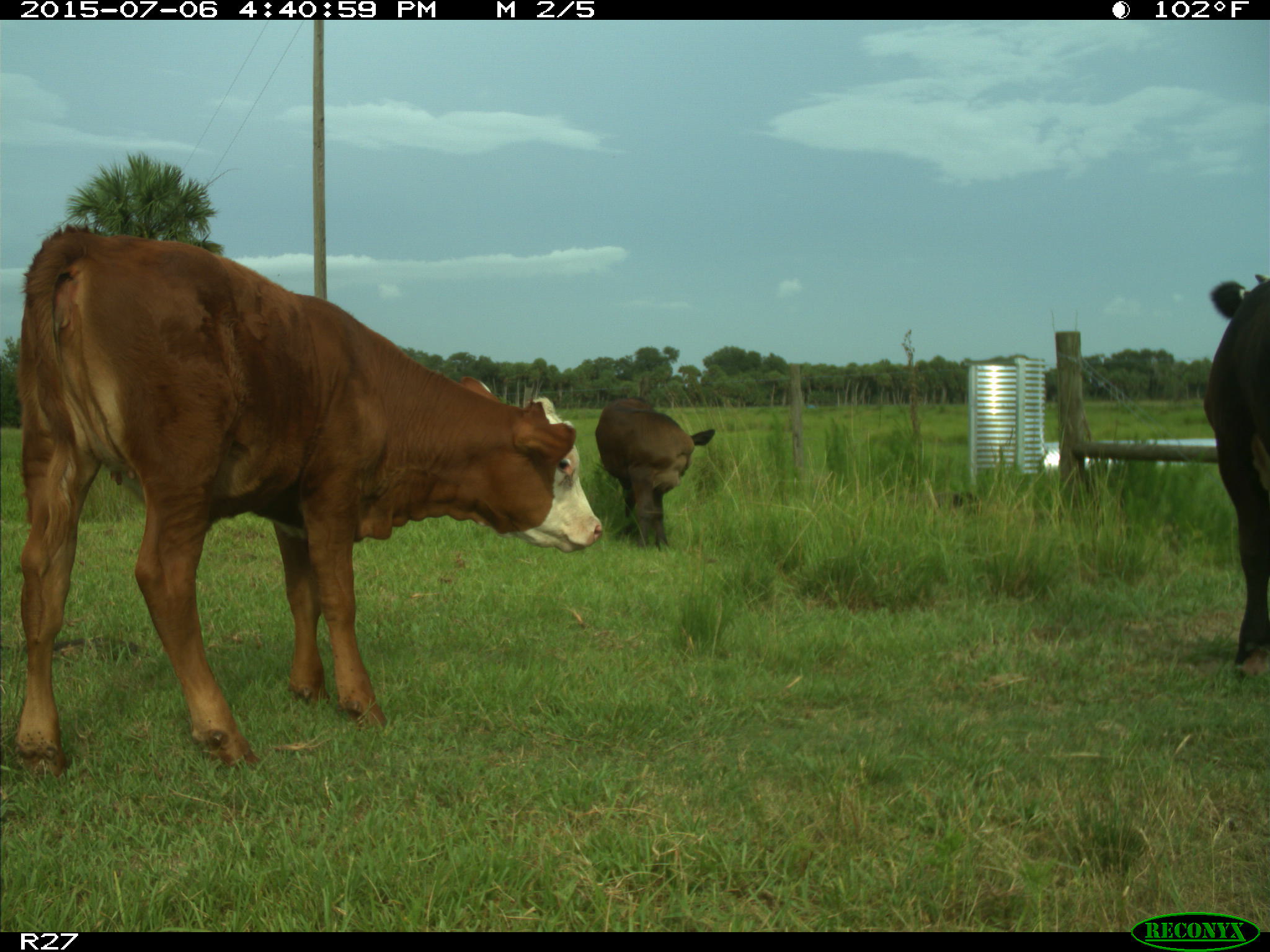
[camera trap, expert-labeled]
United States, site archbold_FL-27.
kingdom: Animalia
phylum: Chordata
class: Mammalia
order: Artiodactyla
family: Bovidae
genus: Bos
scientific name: Bos taurus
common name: domestic cow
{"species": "Bos taurus (domestic cow)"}